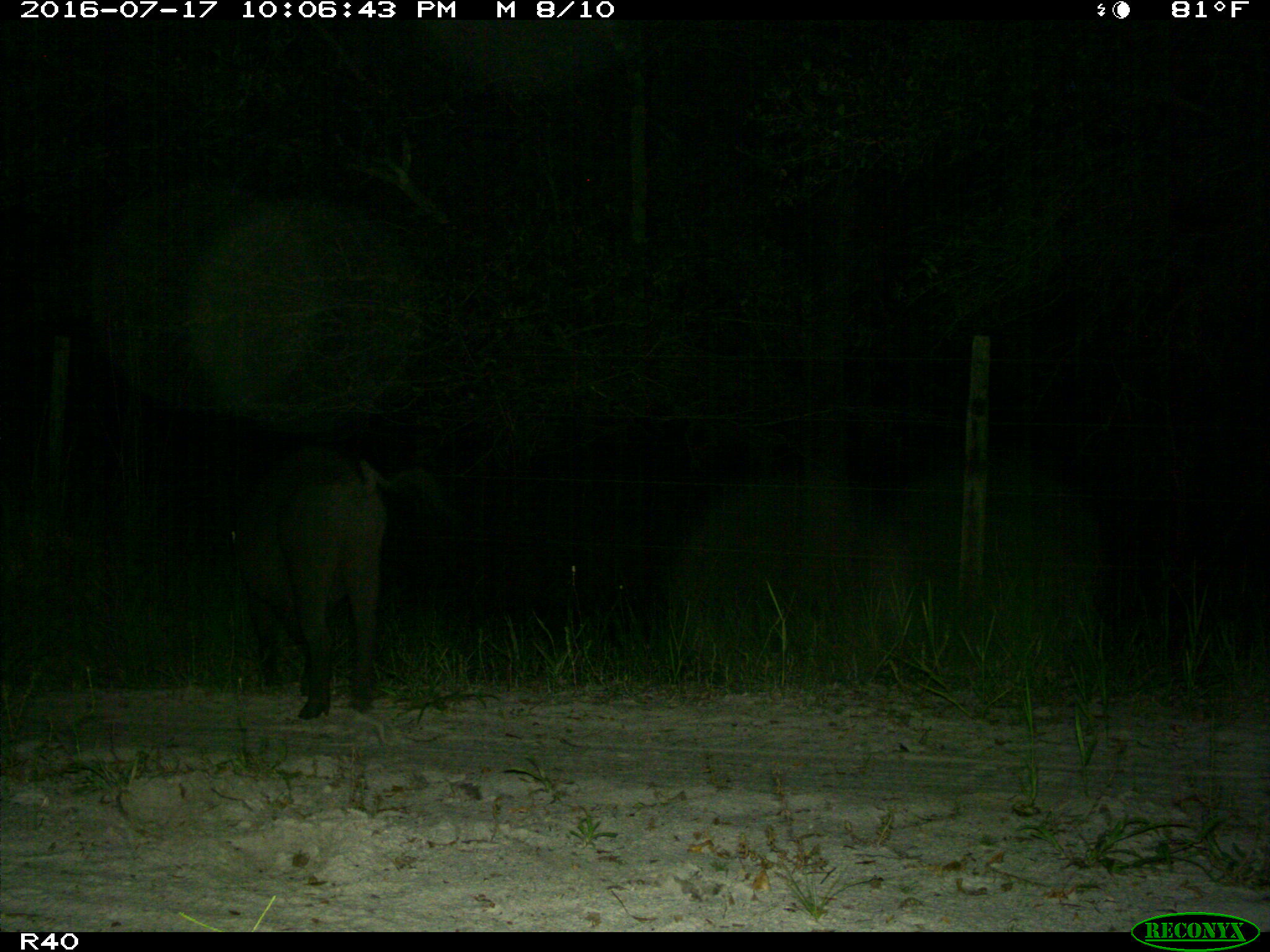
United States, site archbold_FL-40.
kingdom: Animalia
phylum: Chordata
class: Mammalia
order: Artiodactyla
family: Suidae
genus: Sus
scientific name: Sus scrofa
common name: wild boar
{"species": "Sus scrofa (wild boar)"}